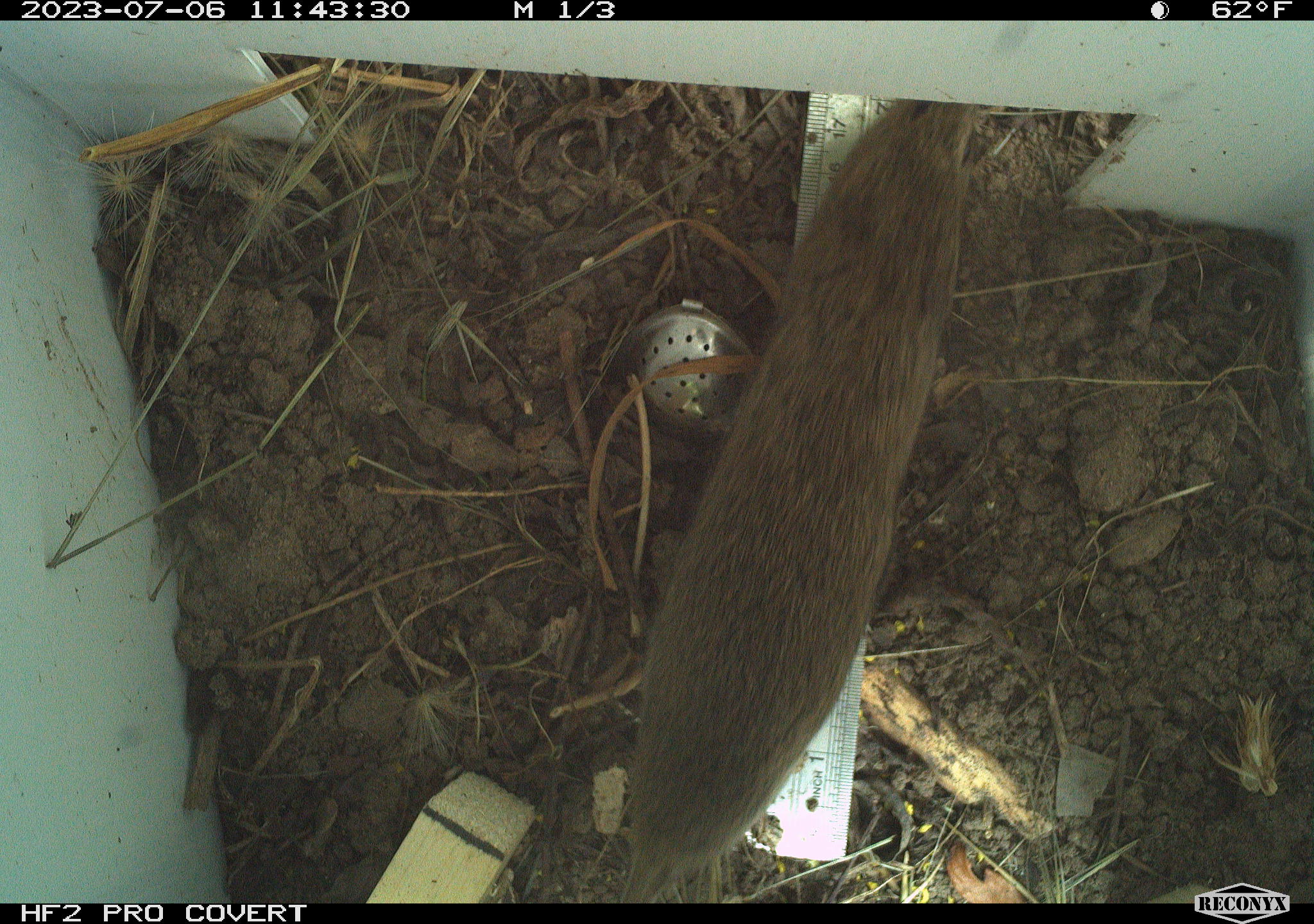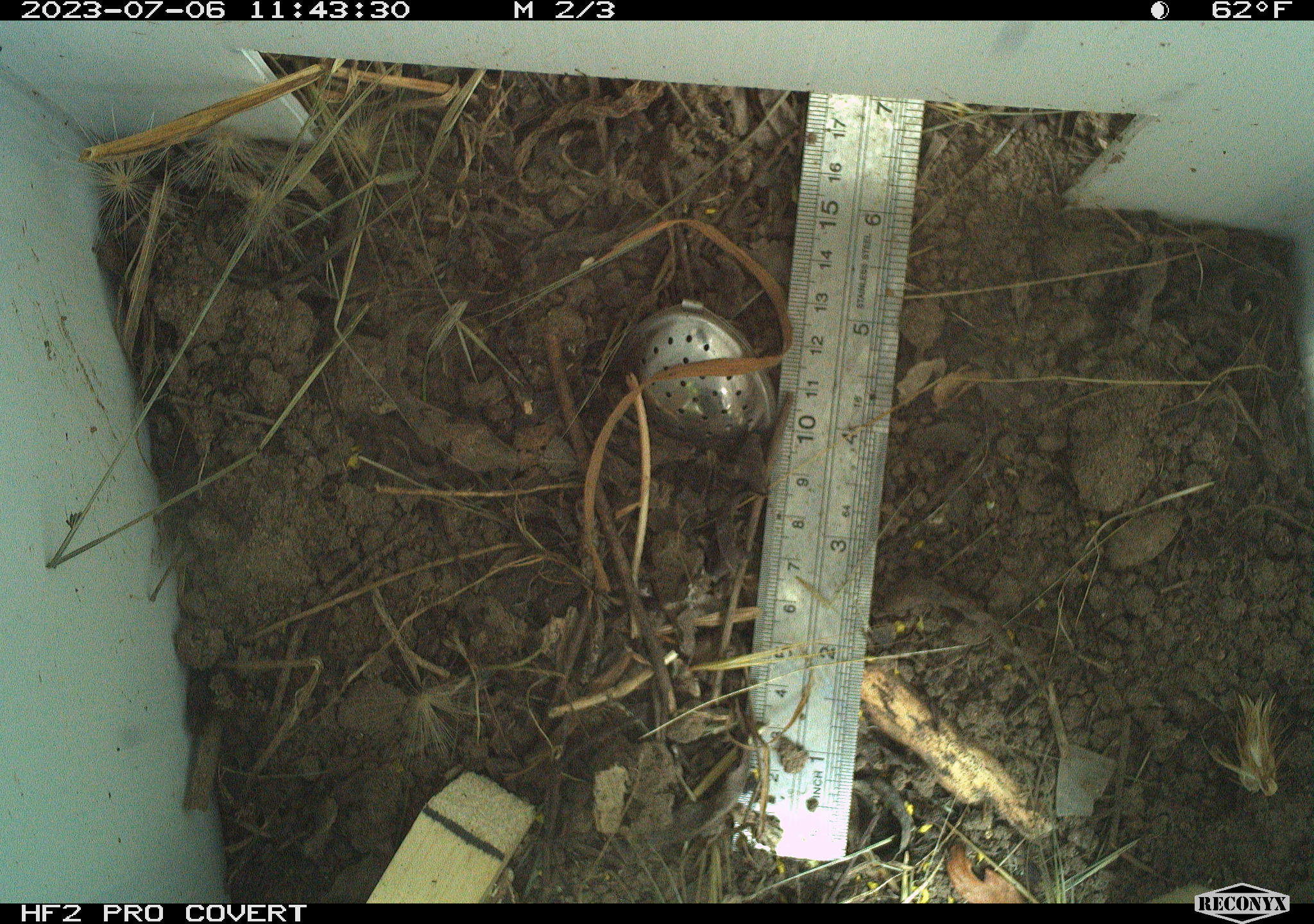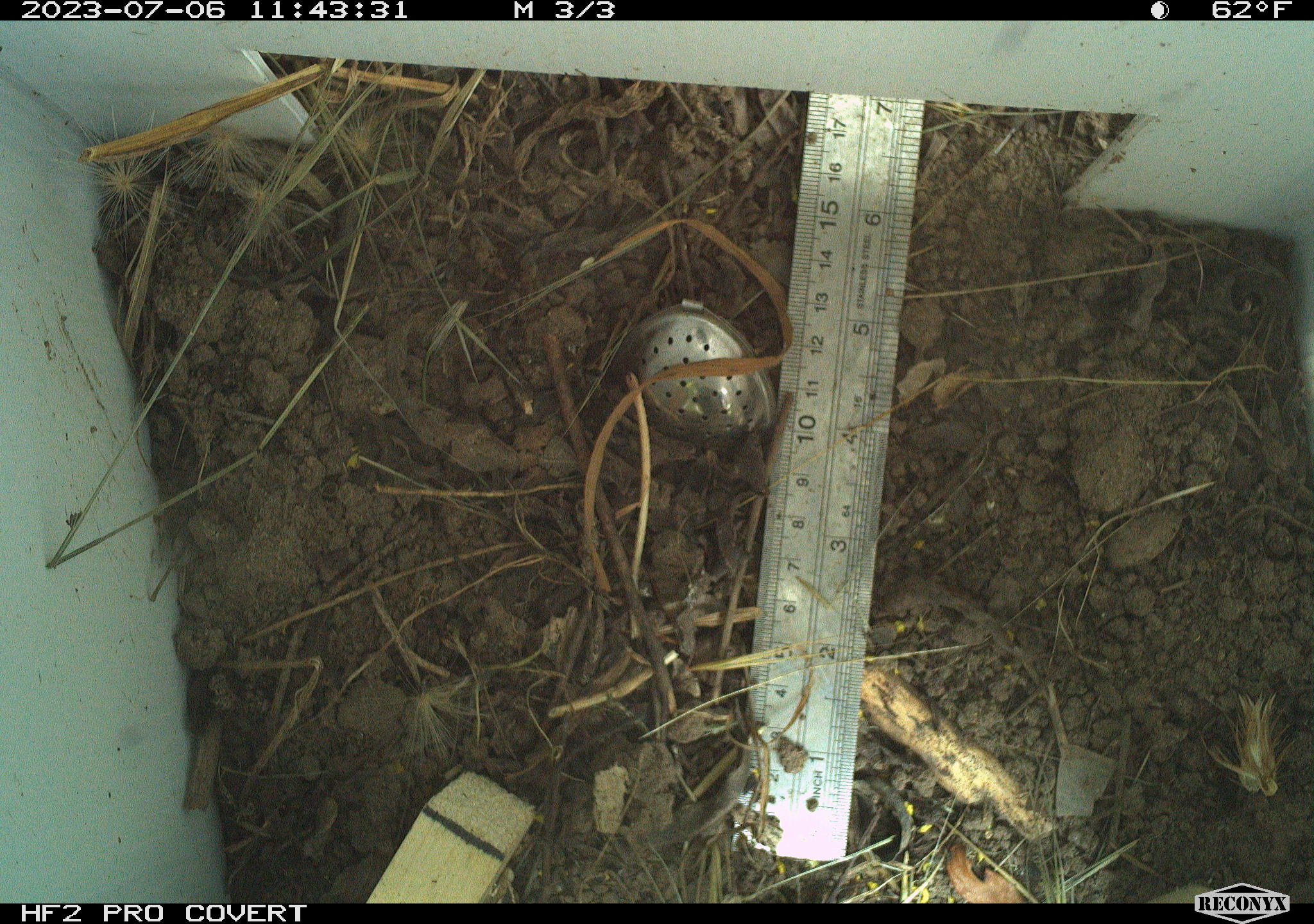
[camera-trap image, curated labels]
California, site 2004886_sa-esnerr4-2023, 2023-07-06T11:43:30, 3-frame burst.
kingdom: Animalia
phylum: Chordata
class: Mammalia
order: Rodentia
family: Cricetidae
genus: Microtus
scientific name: Microtus californicus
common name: california vole